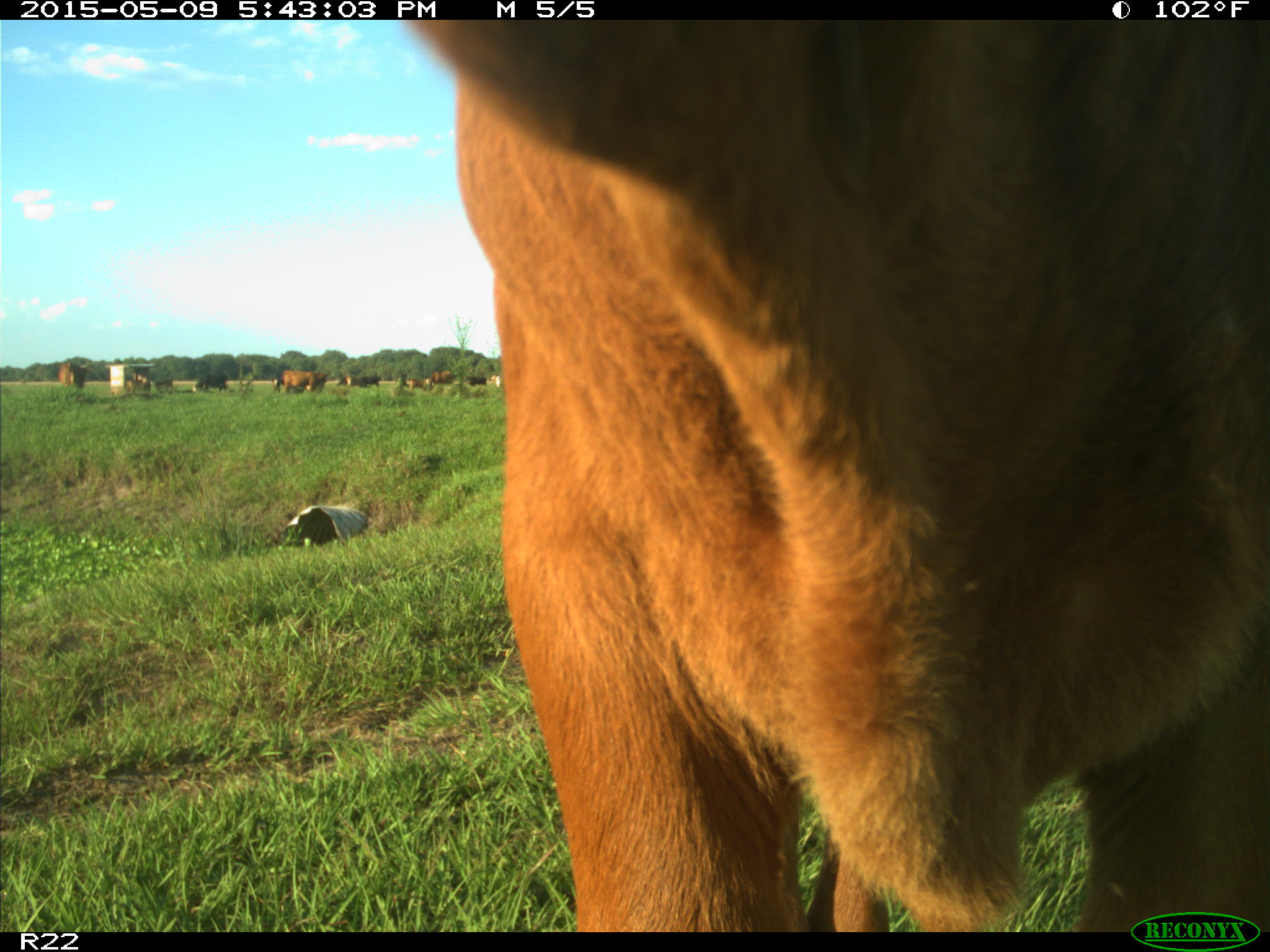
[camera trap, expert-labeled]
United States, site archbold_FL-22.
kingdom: Animalia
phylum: Chordata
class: Mammalia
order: Artiodactyla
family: Bovidae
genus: Bos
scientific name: Bos taurus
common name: domestic cow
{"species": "Bos taurus (domestic cow)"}